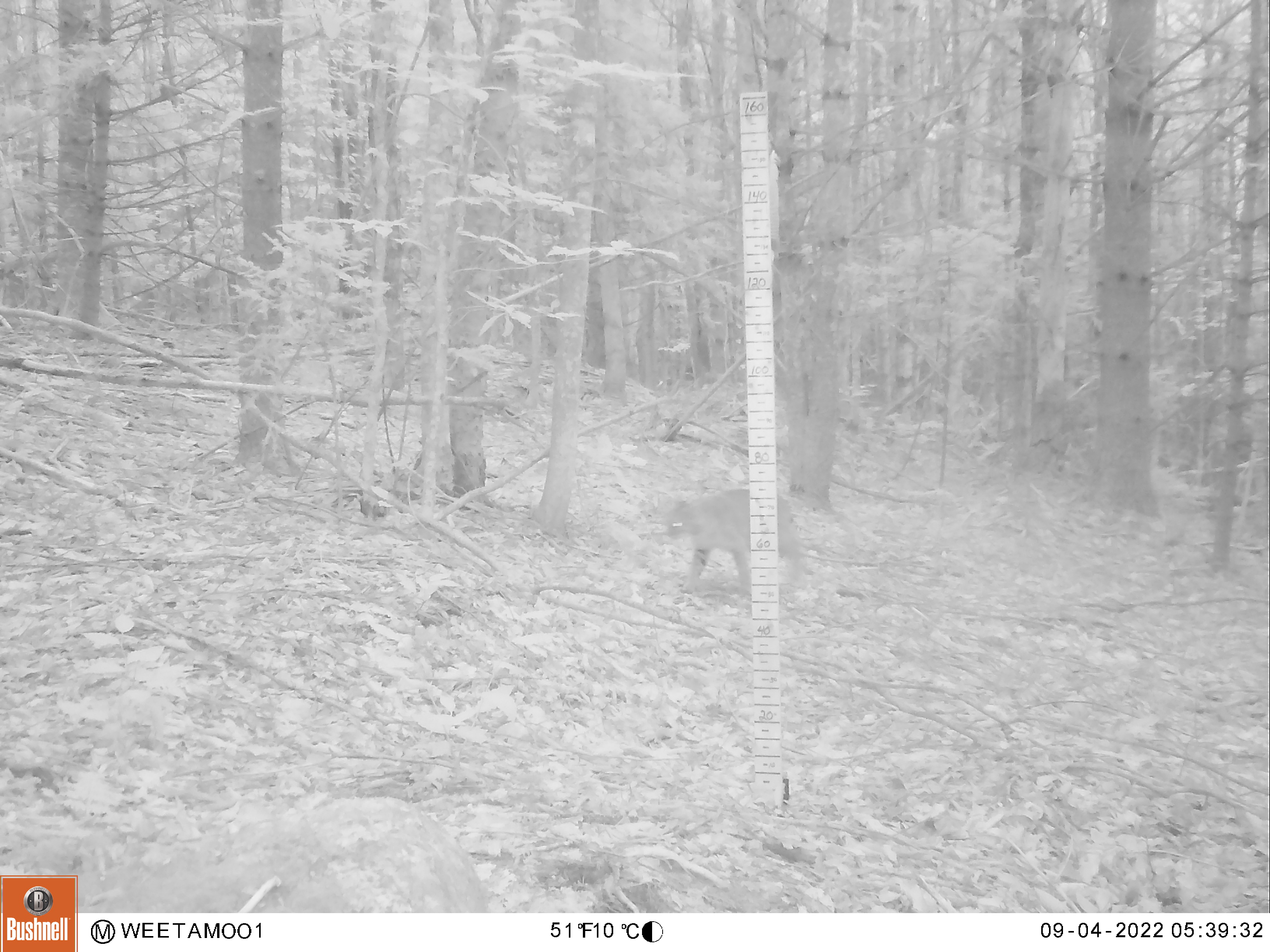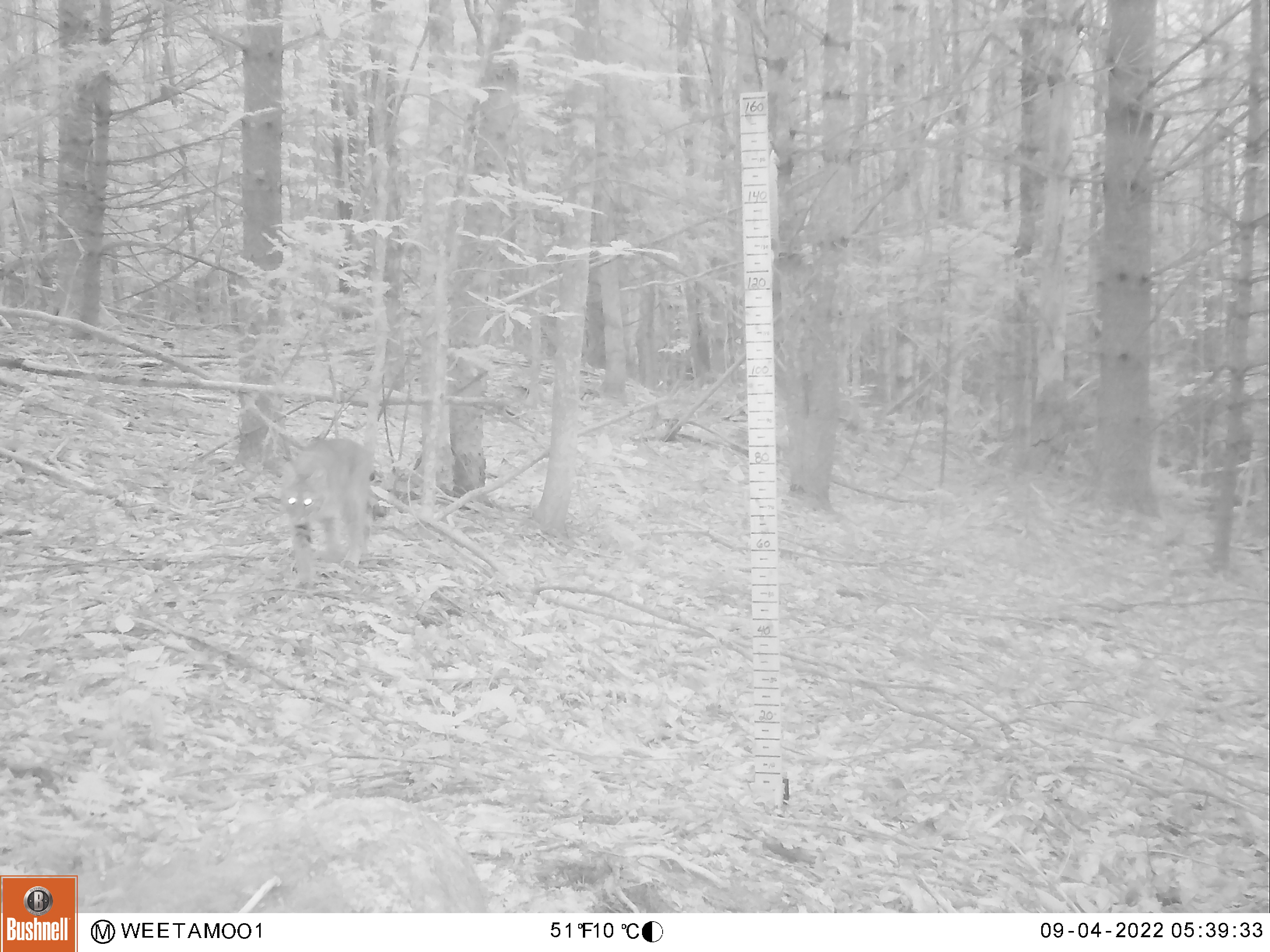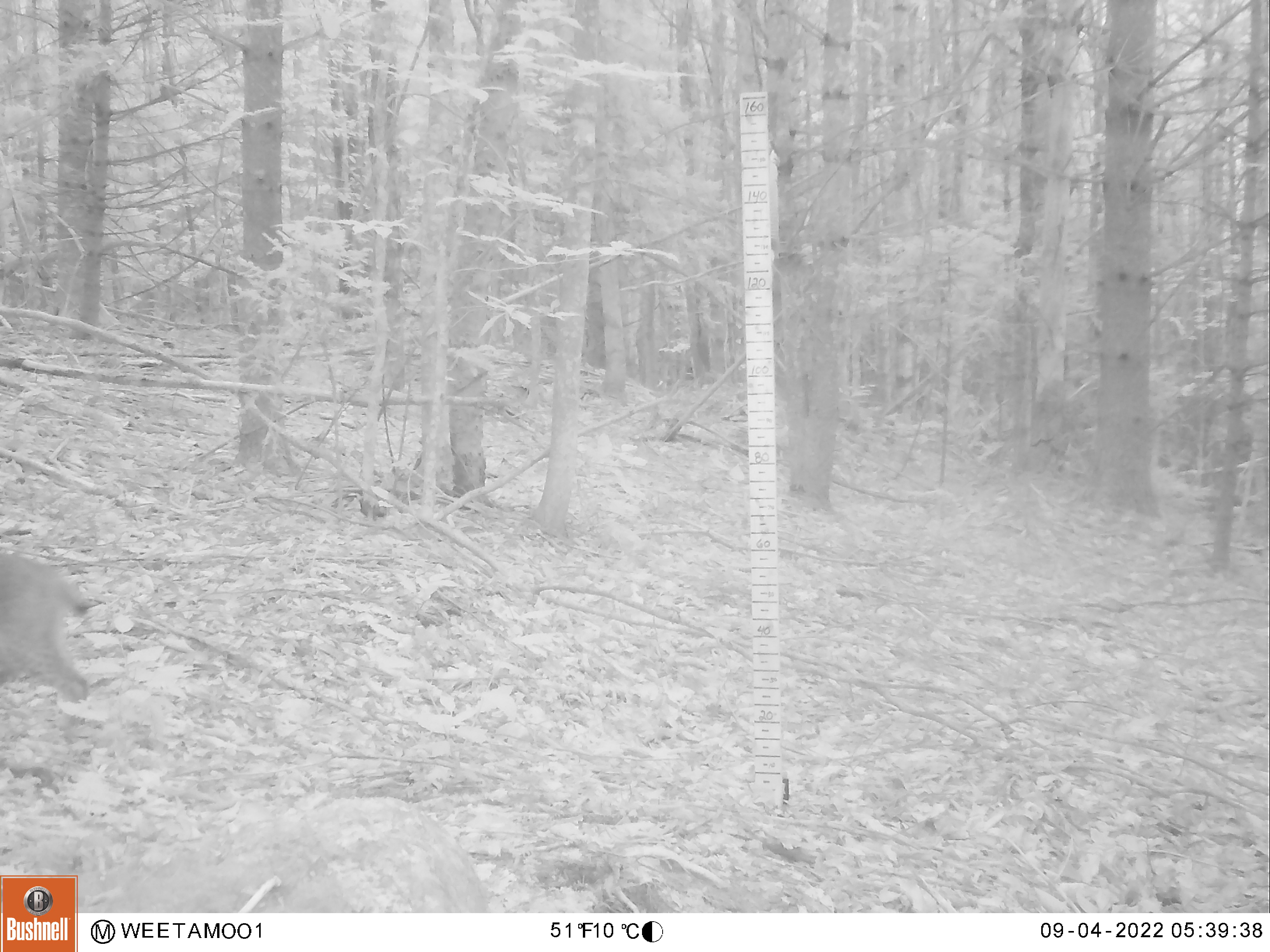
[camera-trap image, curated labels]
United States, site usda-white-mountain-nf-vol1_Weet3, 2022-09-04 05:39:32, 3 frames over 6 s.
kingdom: Animalia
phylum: Chordata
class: Mammalia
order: Carnivora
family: Felidae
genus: Lynx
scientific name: Lynx canadensis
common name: canada lynx